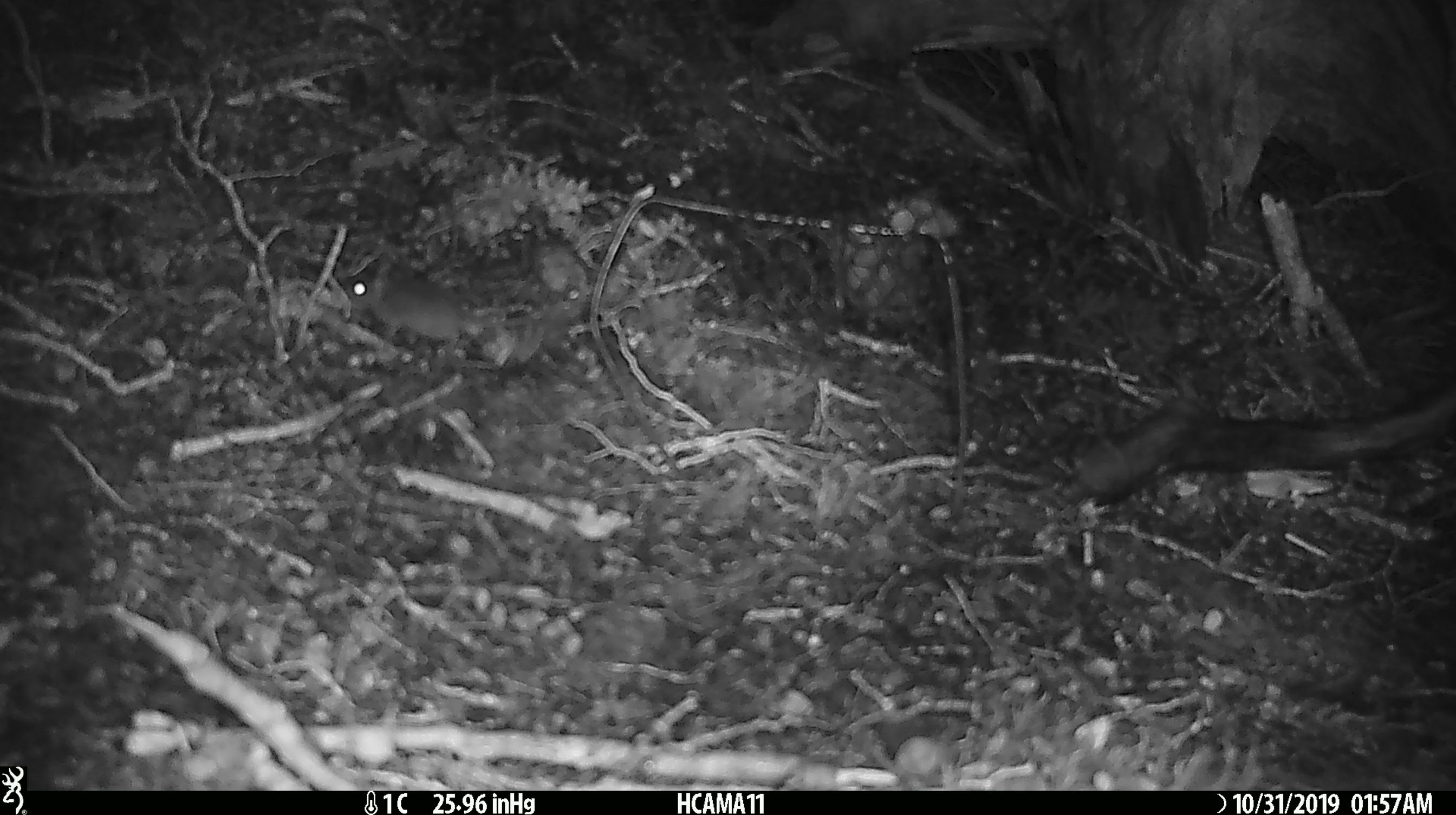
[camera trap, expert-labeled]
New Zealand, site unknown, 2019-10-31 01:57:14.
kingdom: Animalia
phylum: Chordata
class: Mammalia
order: Rodentia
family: Muridae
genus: Mus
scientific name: Mus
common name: mouse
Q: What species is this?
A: Mouse (Mus).